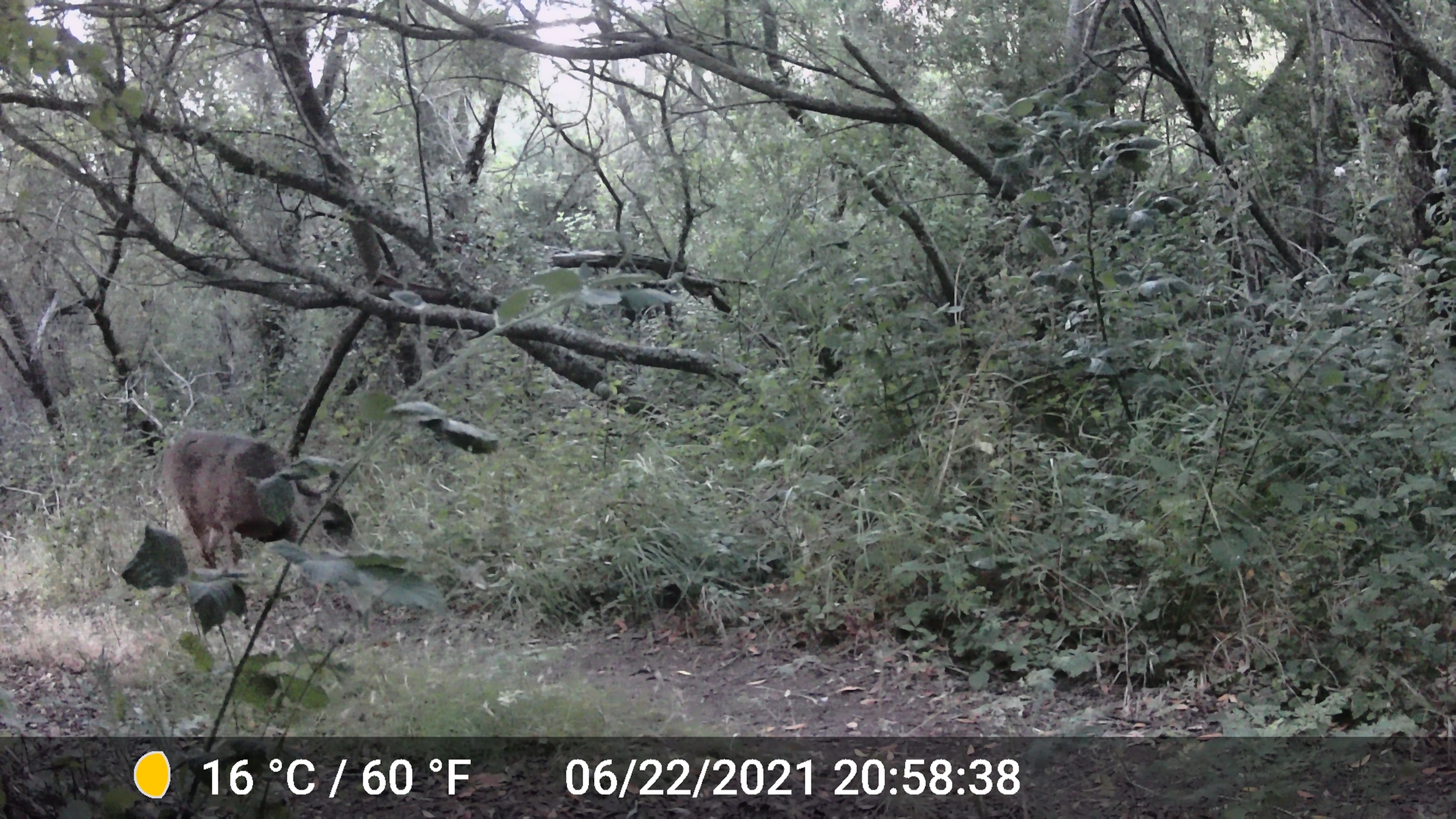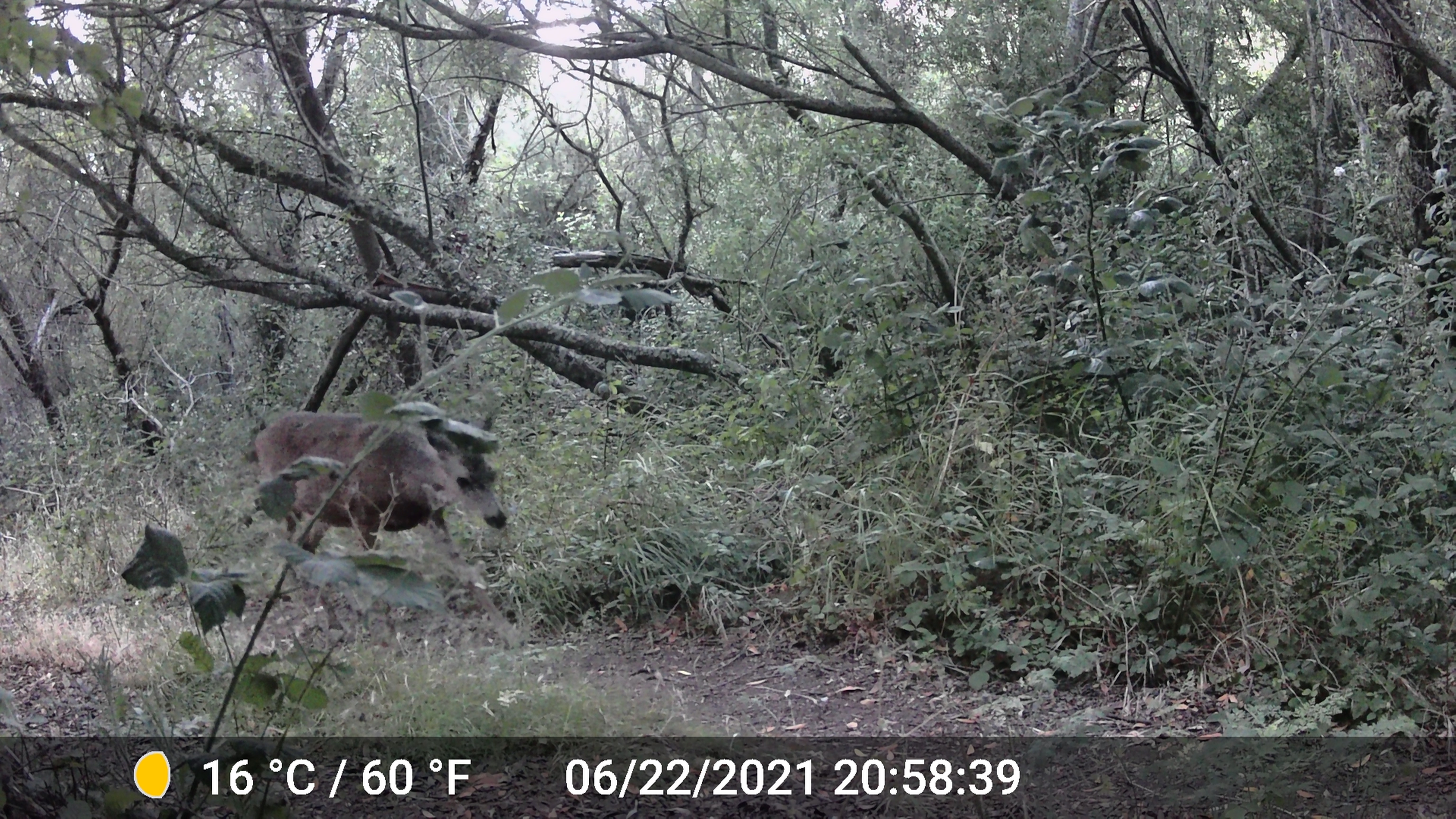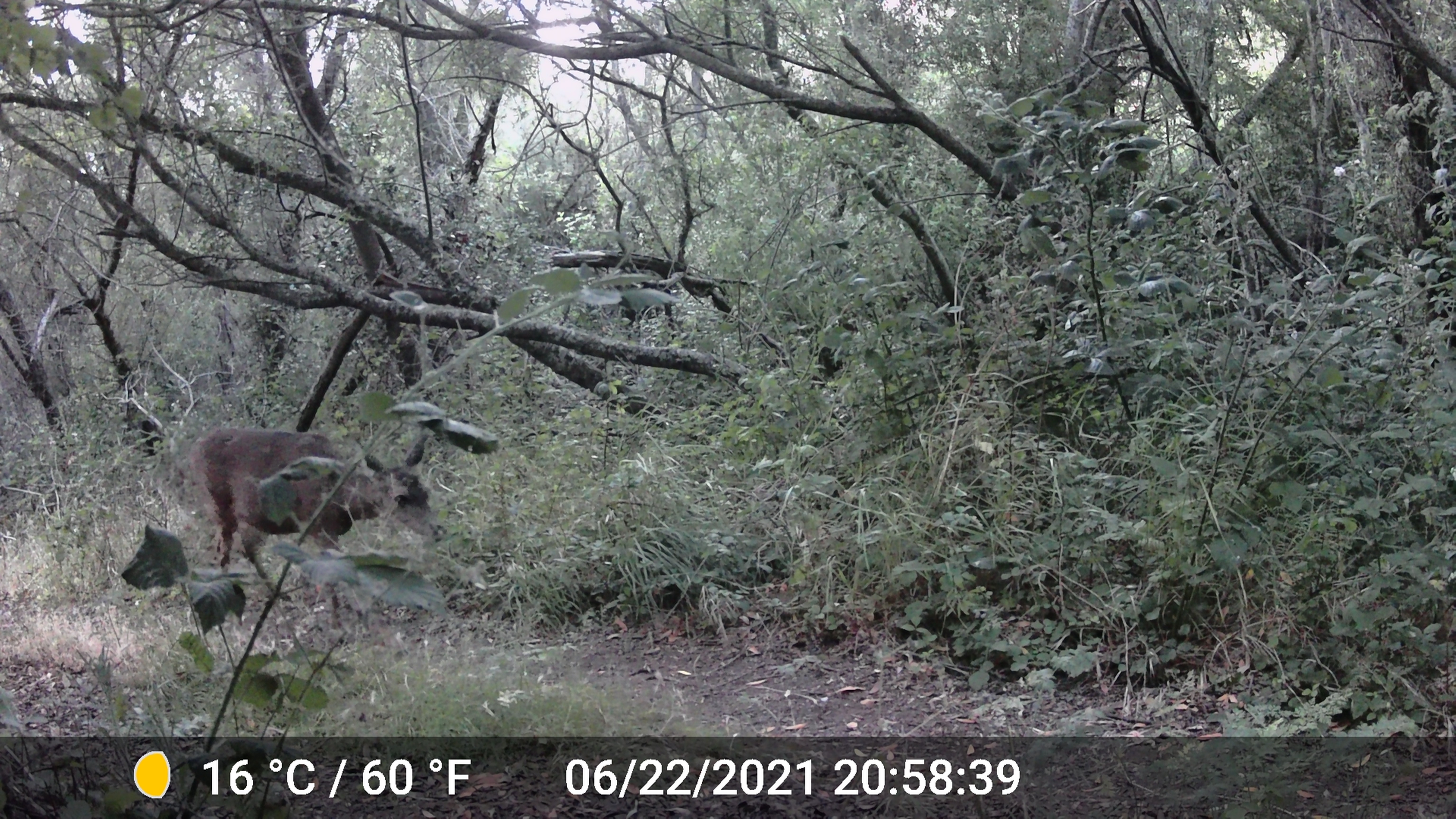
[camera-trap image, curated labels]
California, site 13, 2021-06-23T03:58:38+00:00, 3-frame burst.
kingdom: Animalia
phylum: Chordata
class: Mammalia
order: Artiodactyla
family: Cervidae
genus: Odocoileus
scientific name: Odocoileus hemionus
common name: mule deer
Mule deer (Odocoileus hemionus).